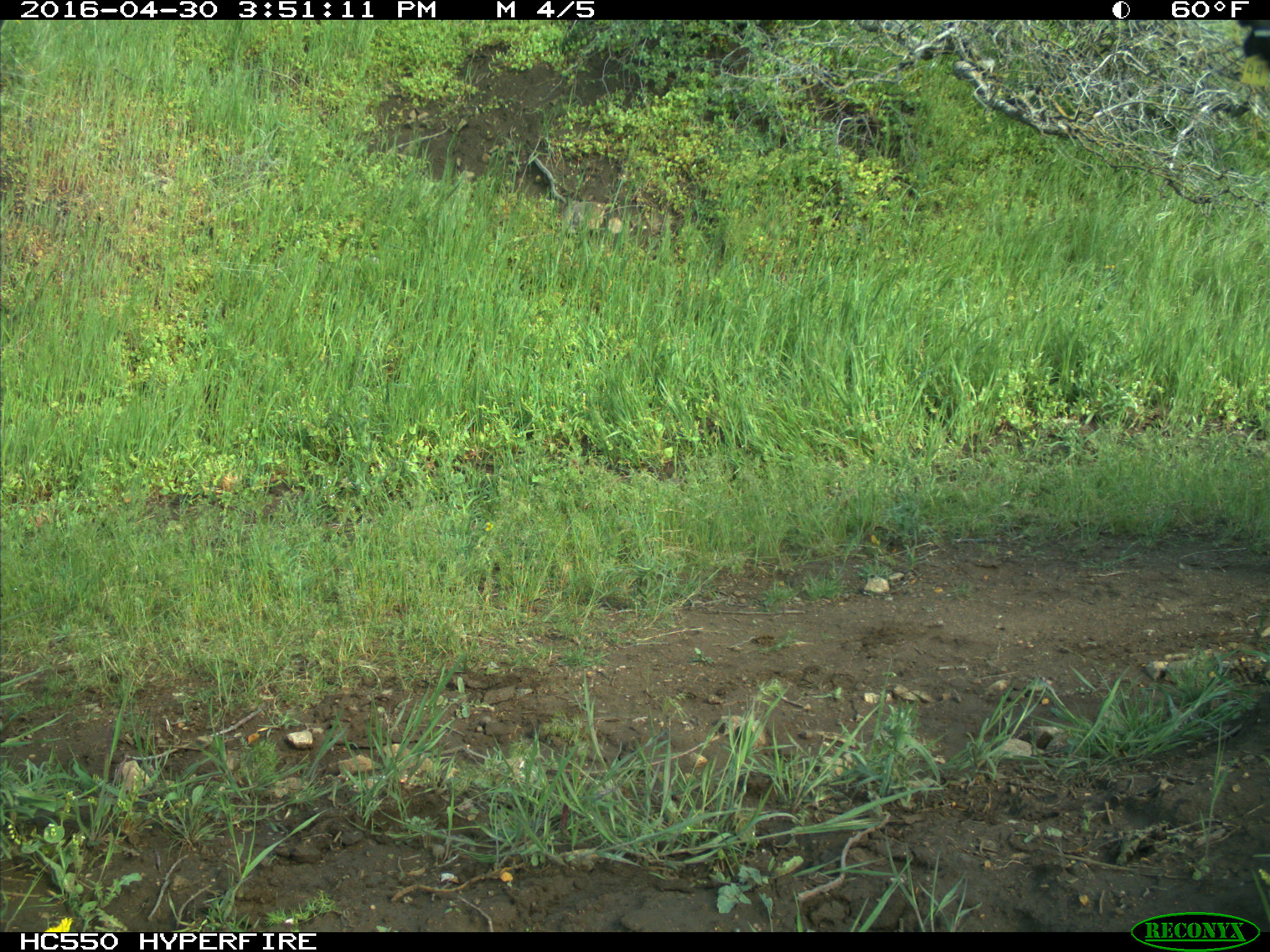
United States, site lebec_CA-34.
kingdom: Animalia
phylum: Chordata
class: Mammalia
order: Artiodactyla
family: Bovidae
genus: Bos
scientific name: Bos taurus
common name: domestic cow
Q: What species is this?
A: Bos taurus (domestic cow).